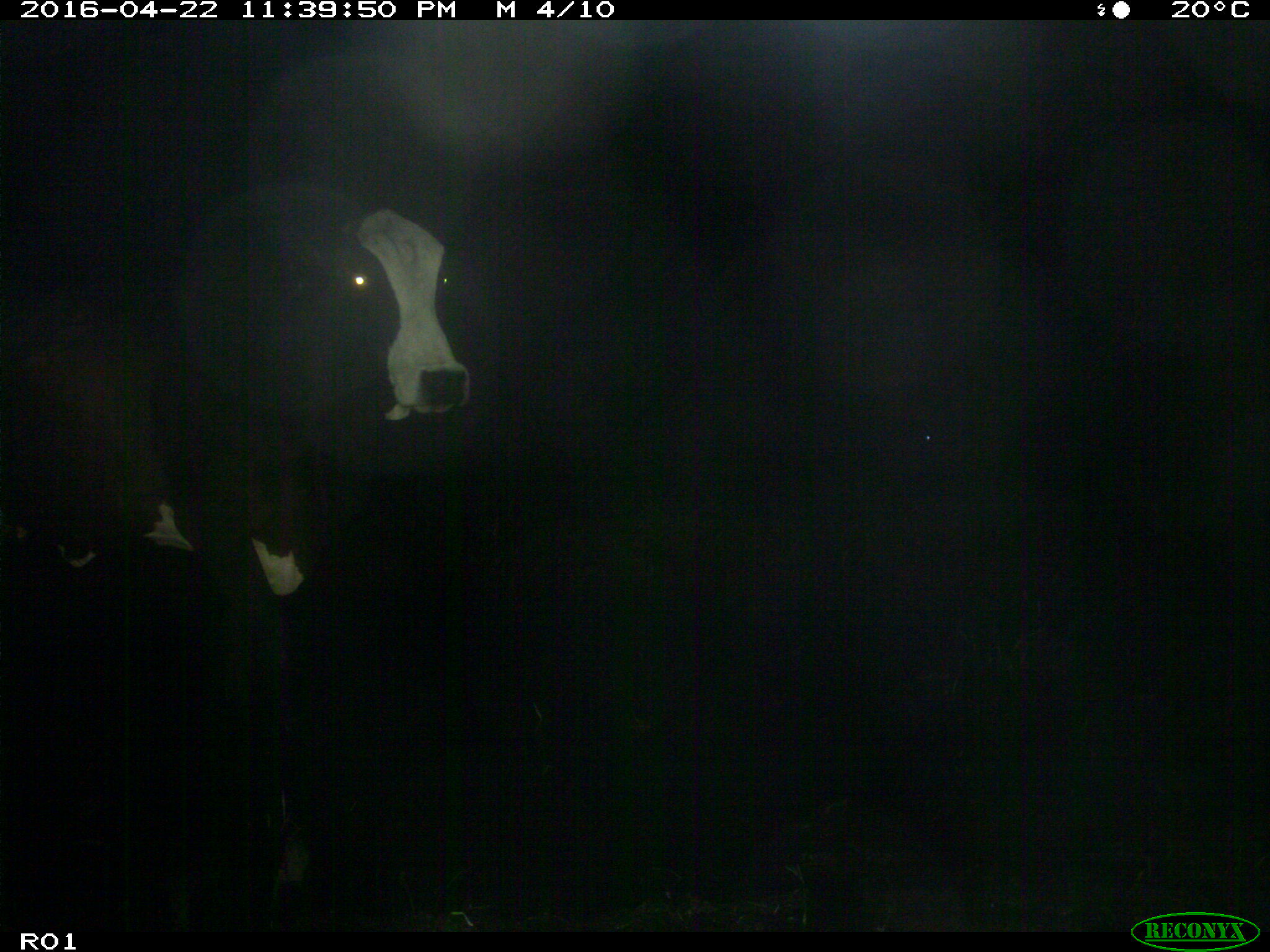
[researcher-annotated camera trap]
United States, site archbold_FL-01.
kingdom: Animalia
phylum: Chordata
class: Mammalia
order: Artiodactyla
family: Bovidae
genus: Bos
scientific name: Bos taurus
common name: domestic cow